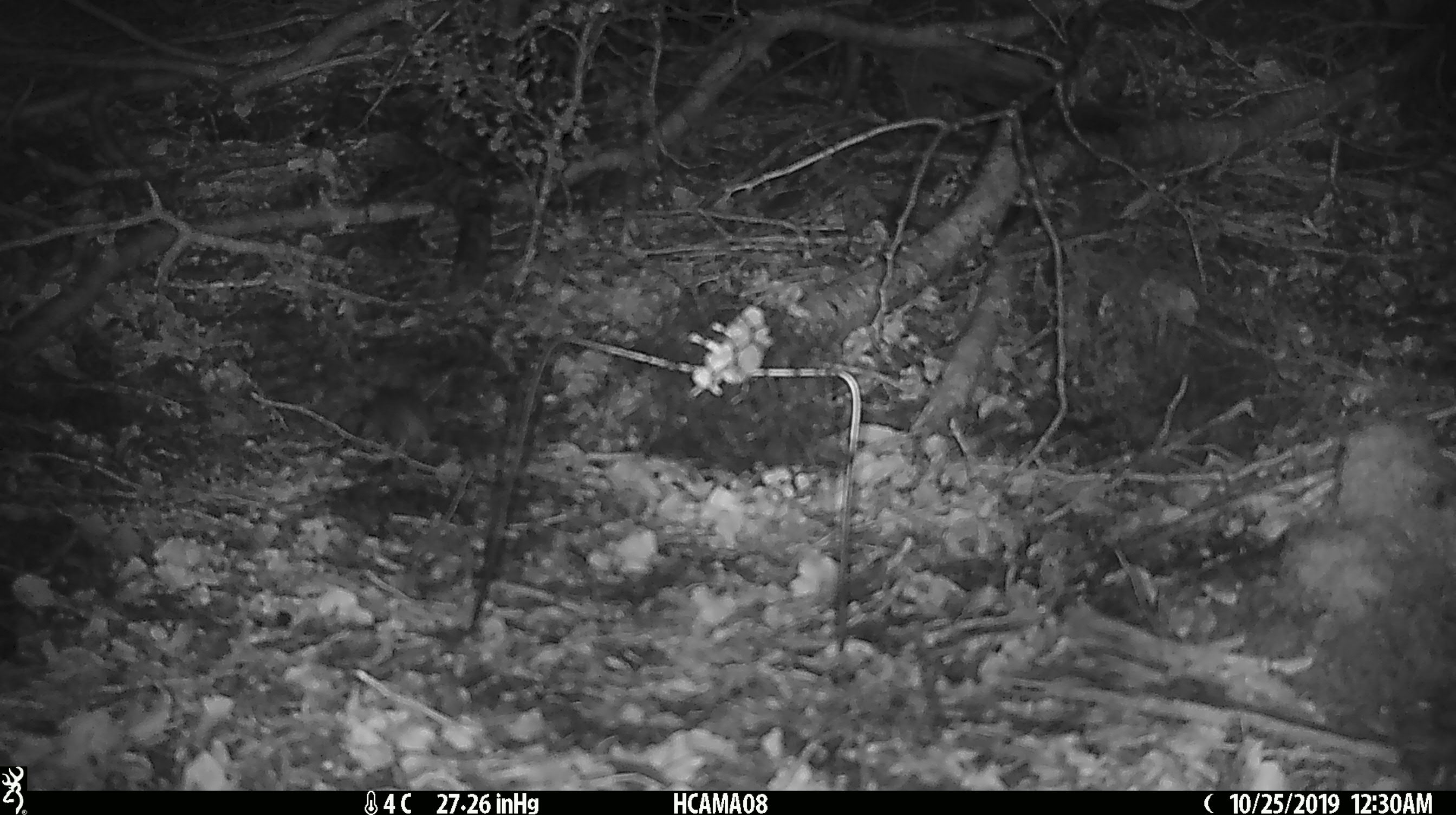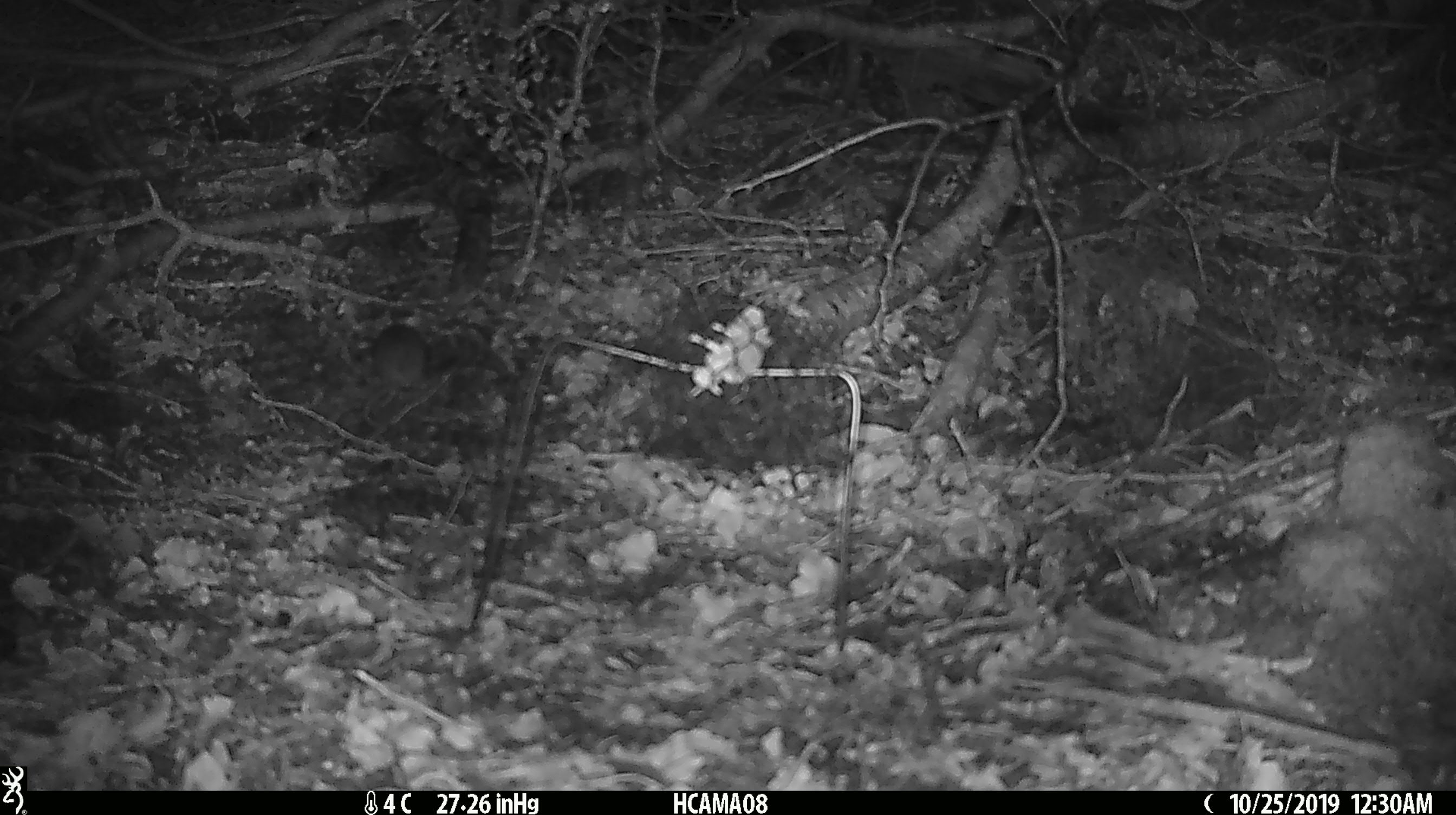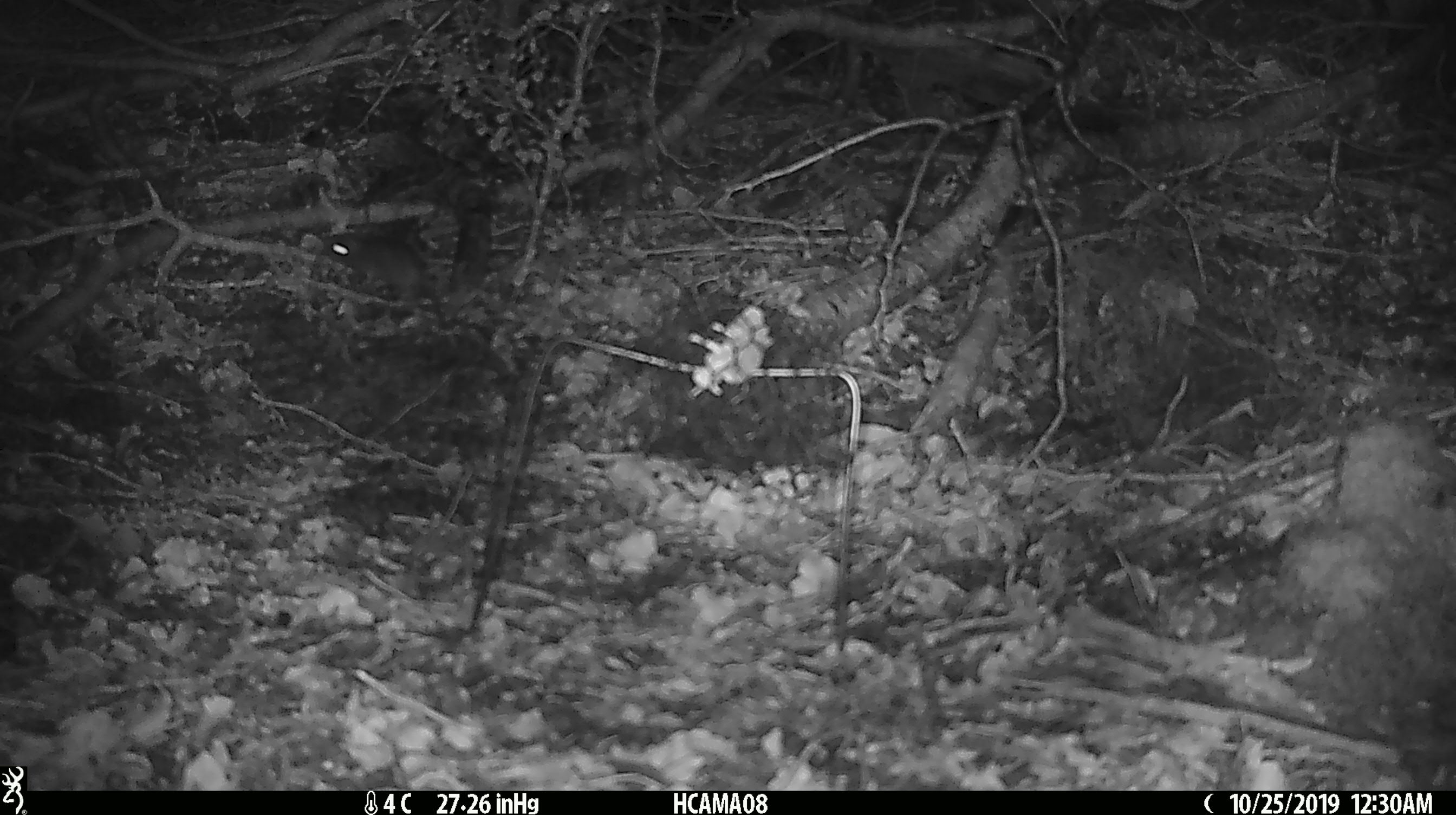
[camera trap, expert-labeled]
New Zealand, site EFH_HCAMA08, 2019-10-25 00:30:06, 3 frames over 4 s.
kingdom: Animalia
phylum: Chordata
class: Mammalia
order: Rodentia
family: Muridae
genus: Mus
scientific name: Mus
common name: mouse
Mouse (Mus).